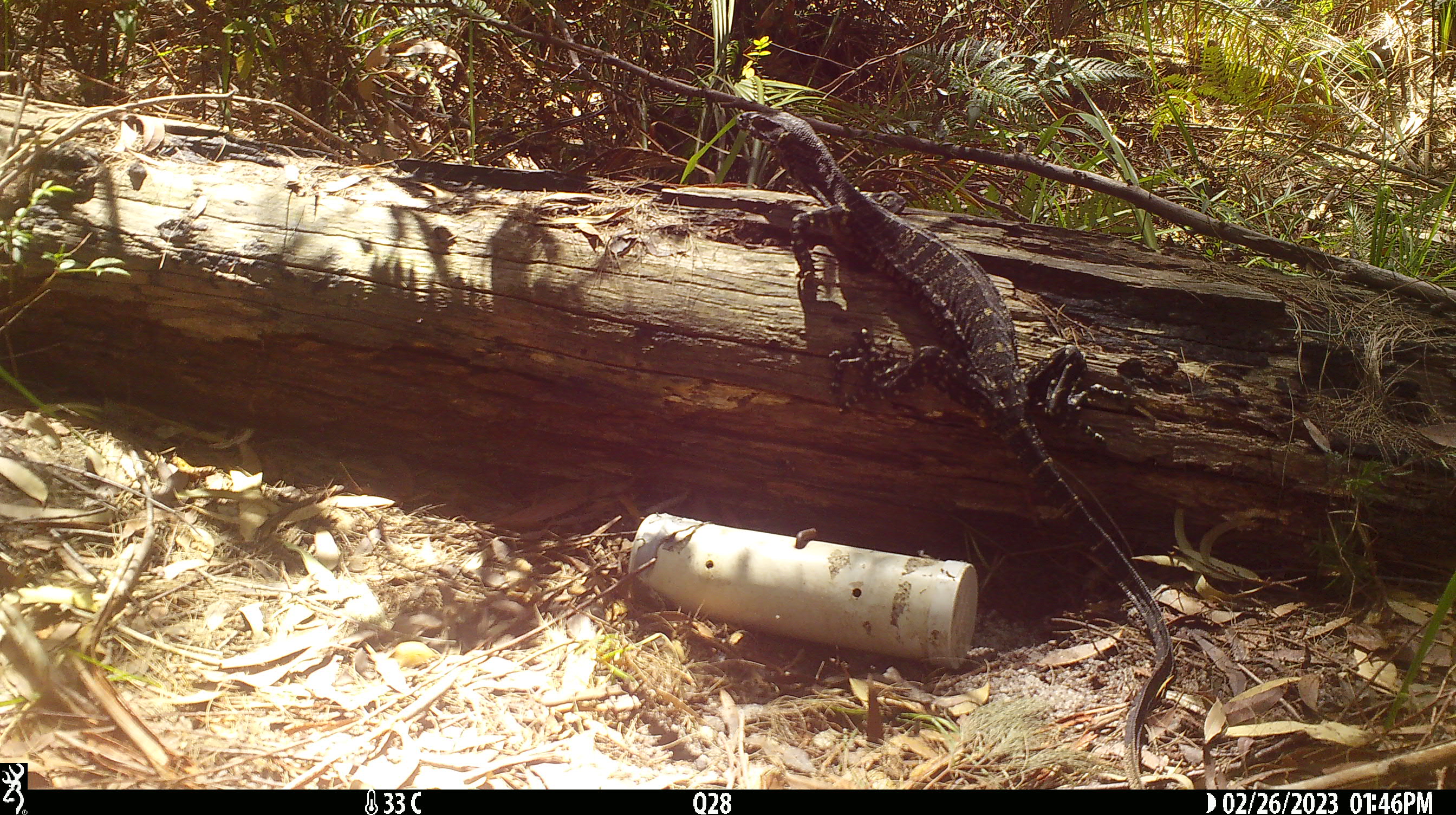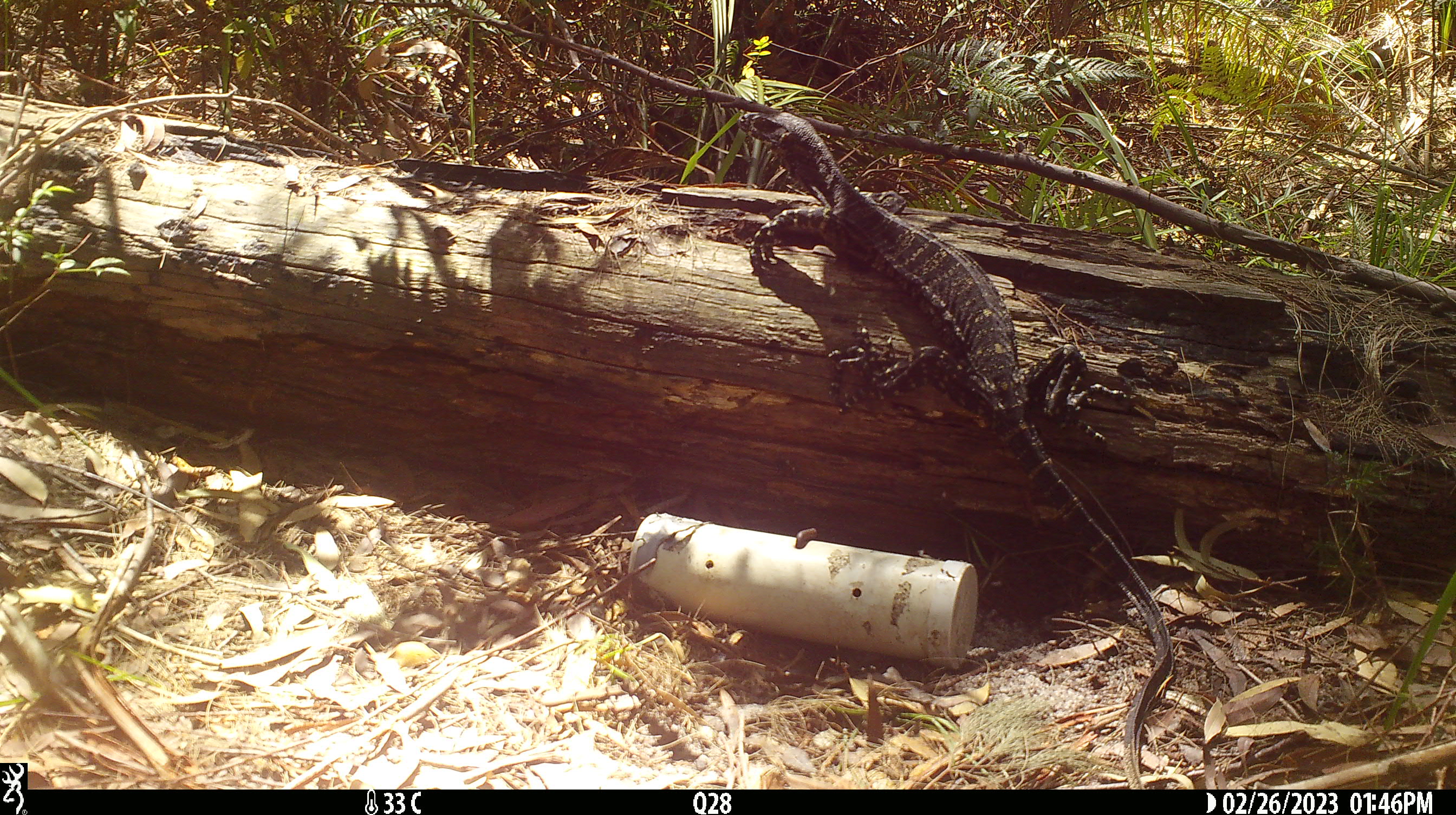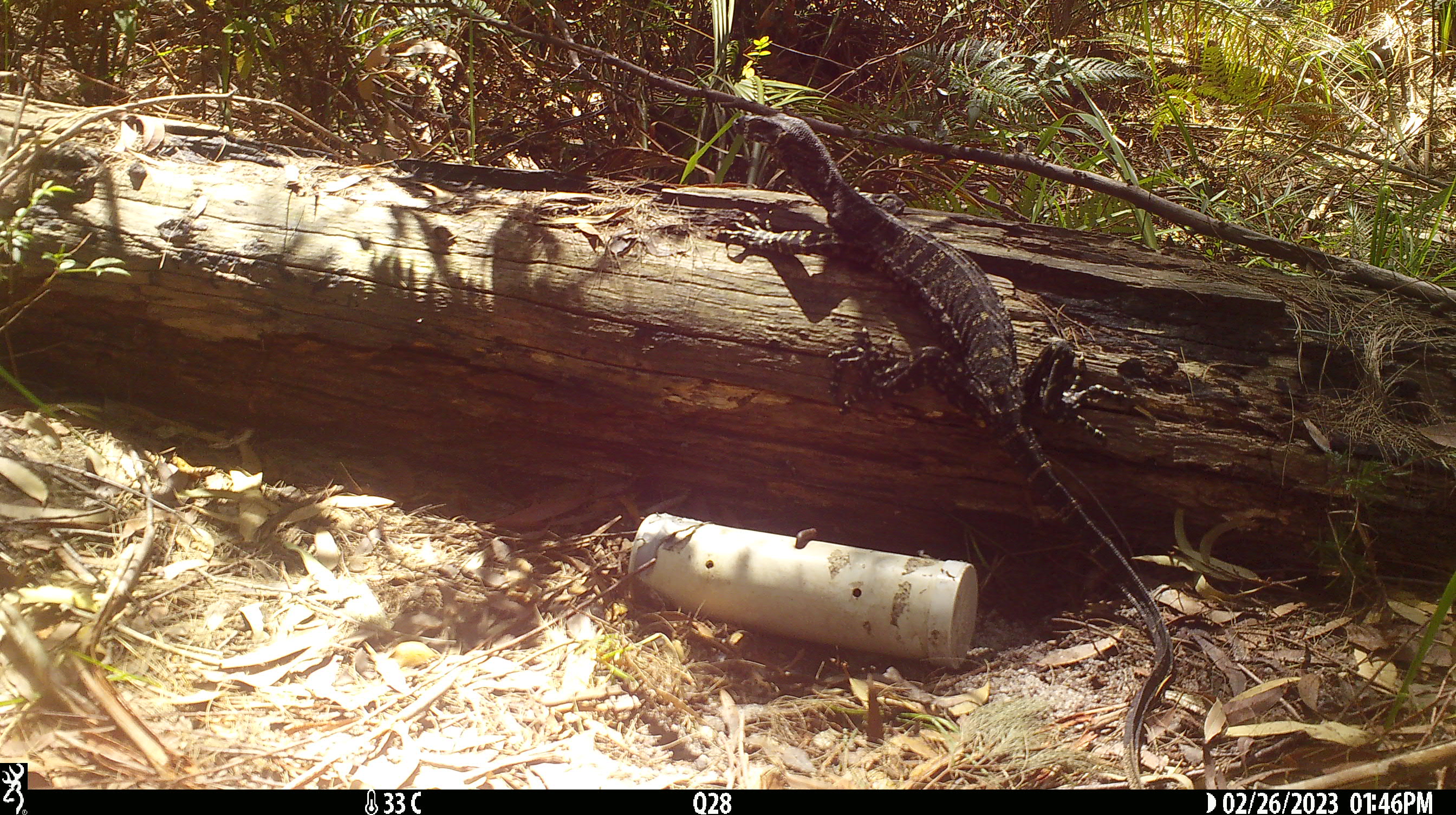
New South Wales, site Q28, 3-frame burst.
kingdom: Animalia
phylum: Chordata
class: Reptilia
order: Squamata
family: Varanidae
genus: Varanus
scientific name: Varanus varius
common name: lace monitor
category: goanna